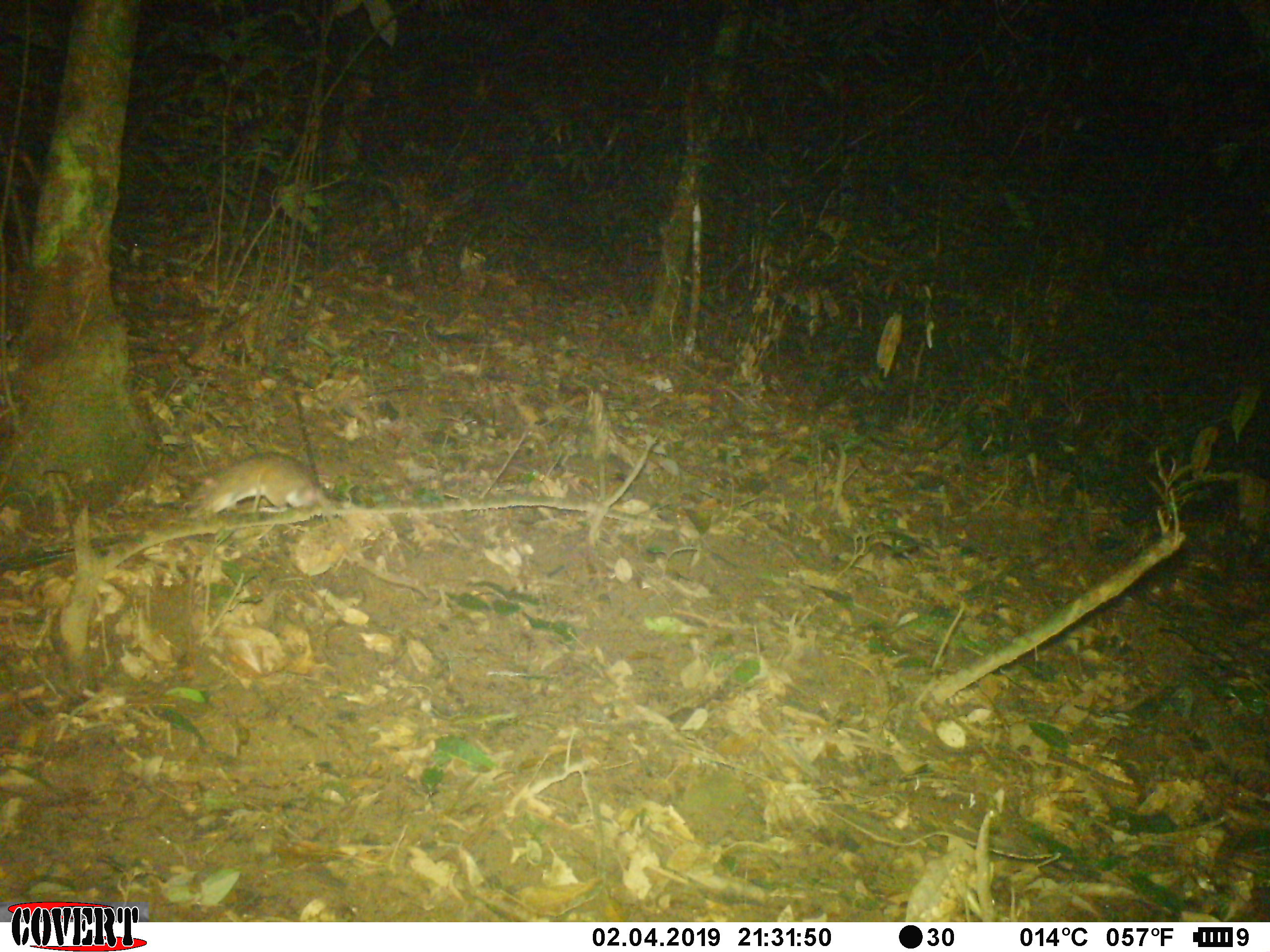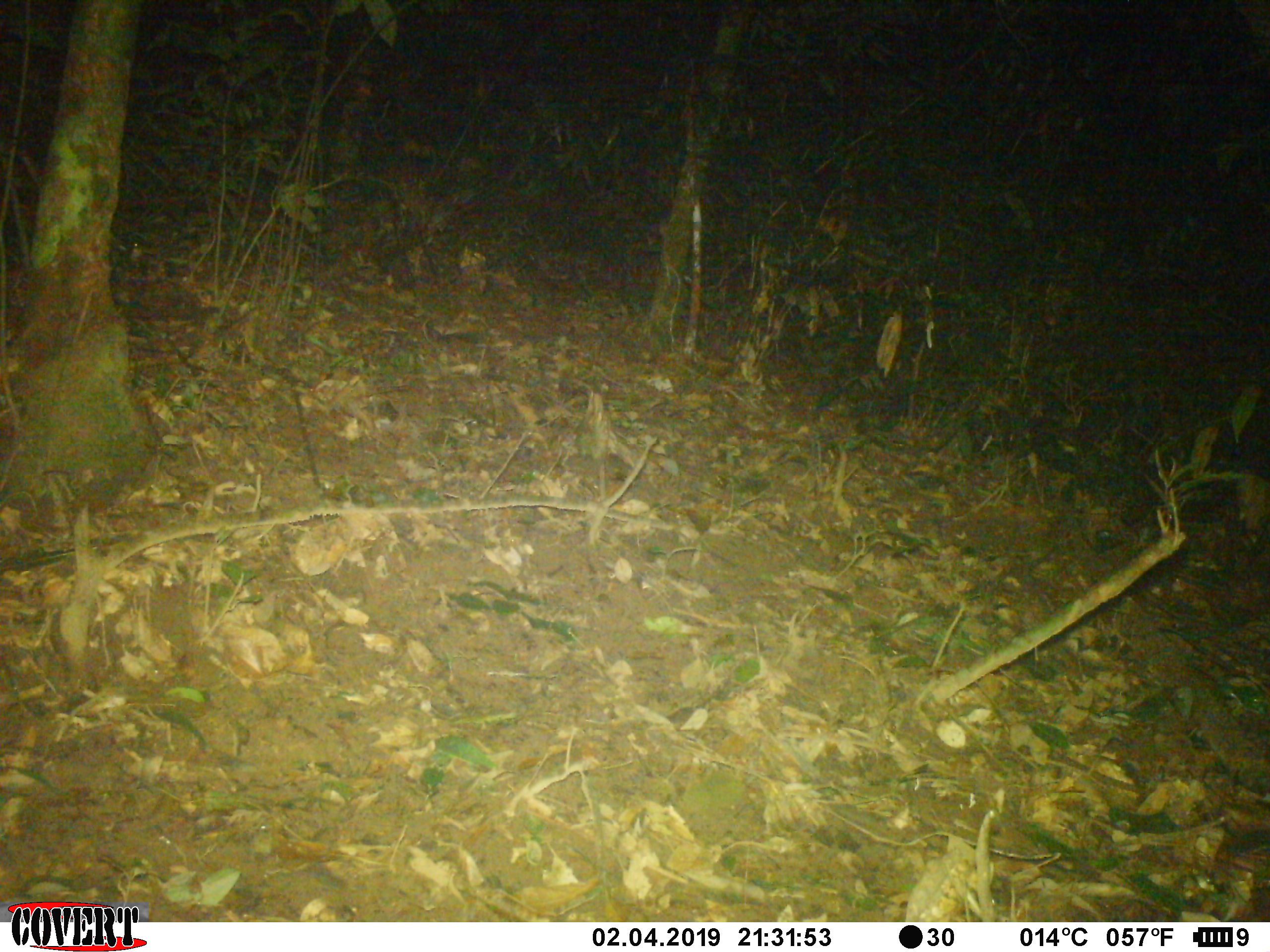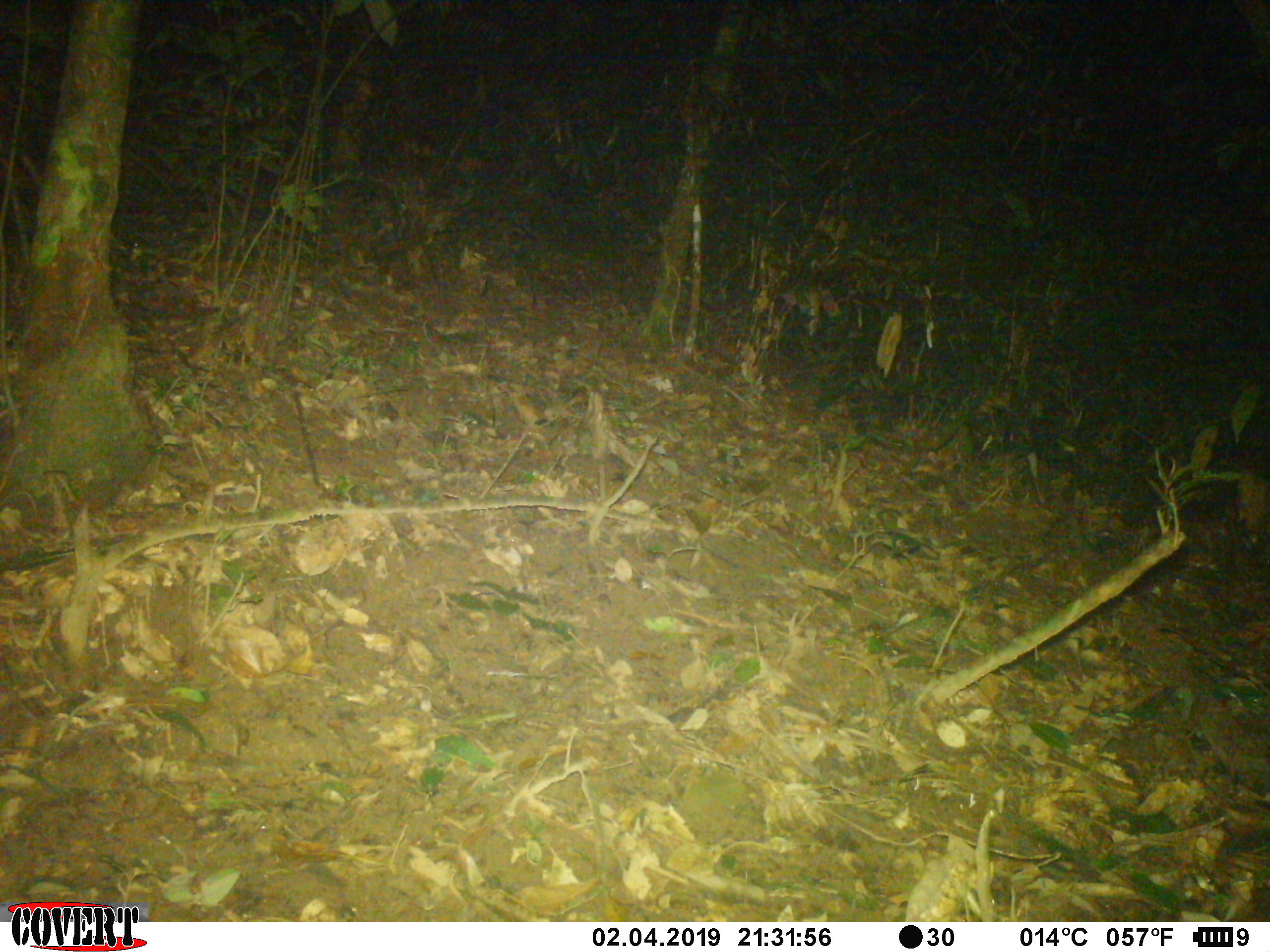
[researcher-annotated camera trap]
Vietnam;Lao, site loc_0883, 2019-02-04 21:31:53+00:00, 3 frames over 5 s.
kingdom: Animalia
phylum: Chordata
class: Mammalia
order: Rodentia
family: Muridae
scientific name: Muridae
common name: old-world mice and rats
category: unidentified murid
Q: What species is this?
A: Unidentified murid (old-world mice and rats) (Muridae).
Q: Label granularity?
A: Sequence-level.